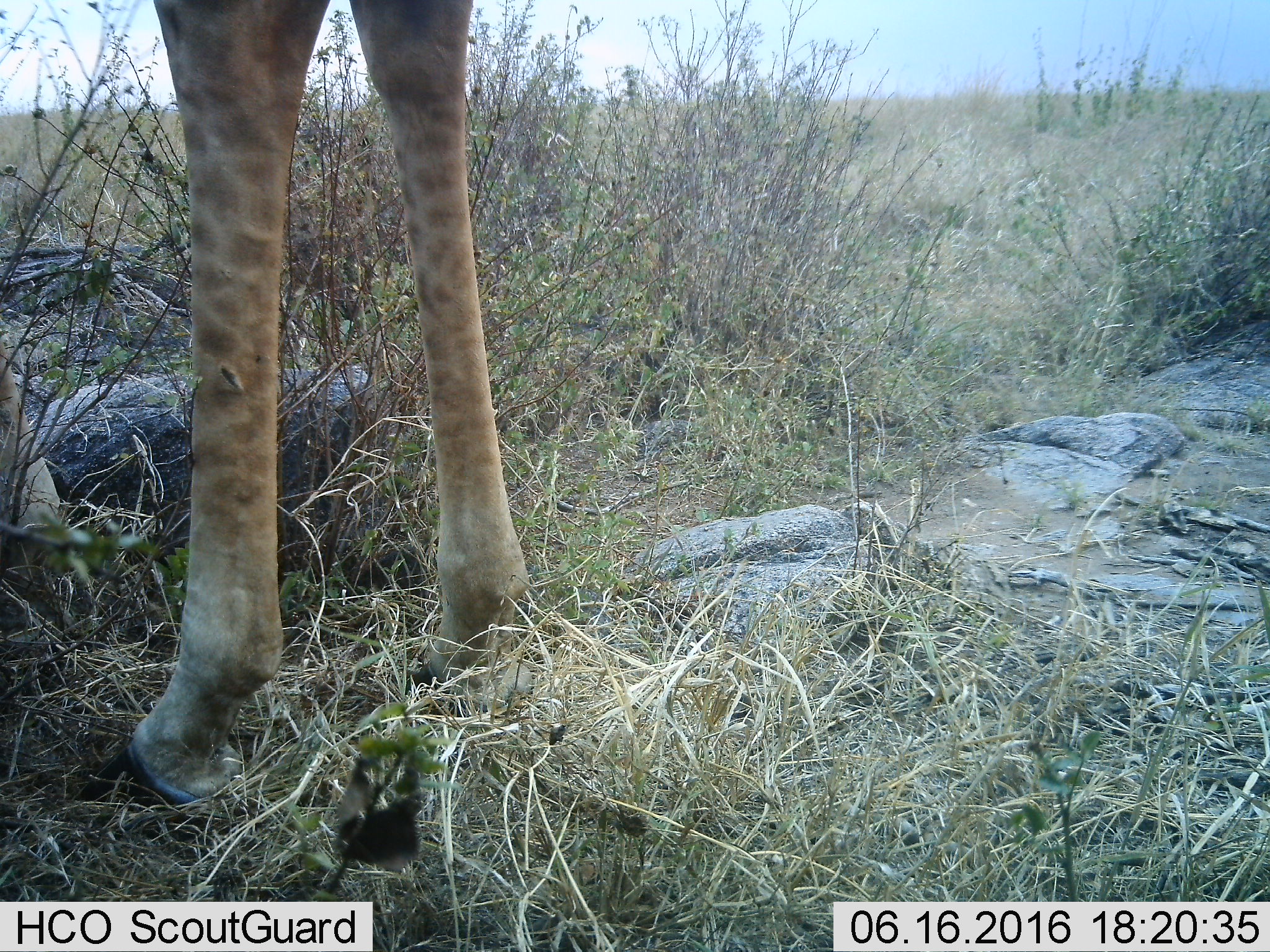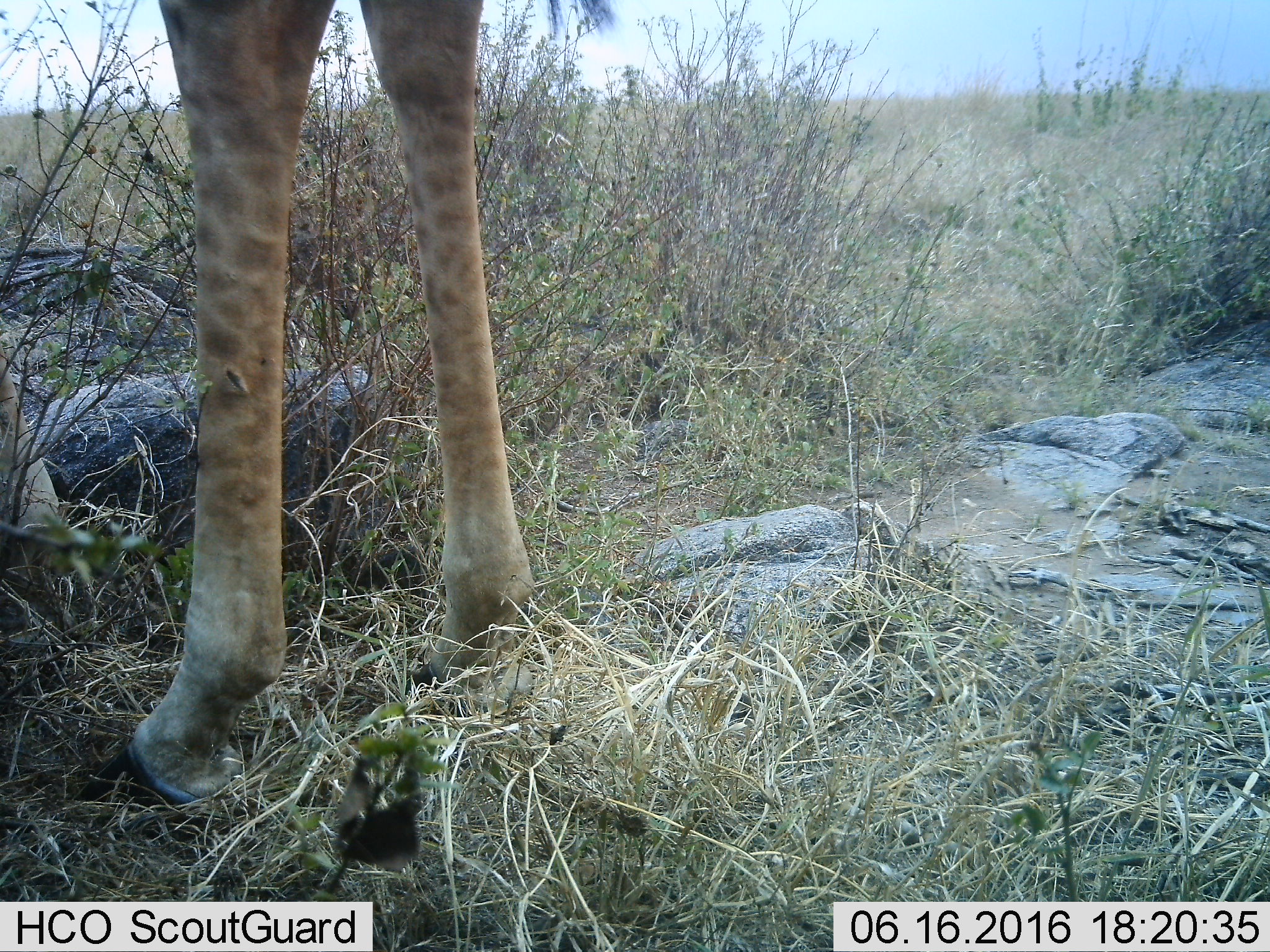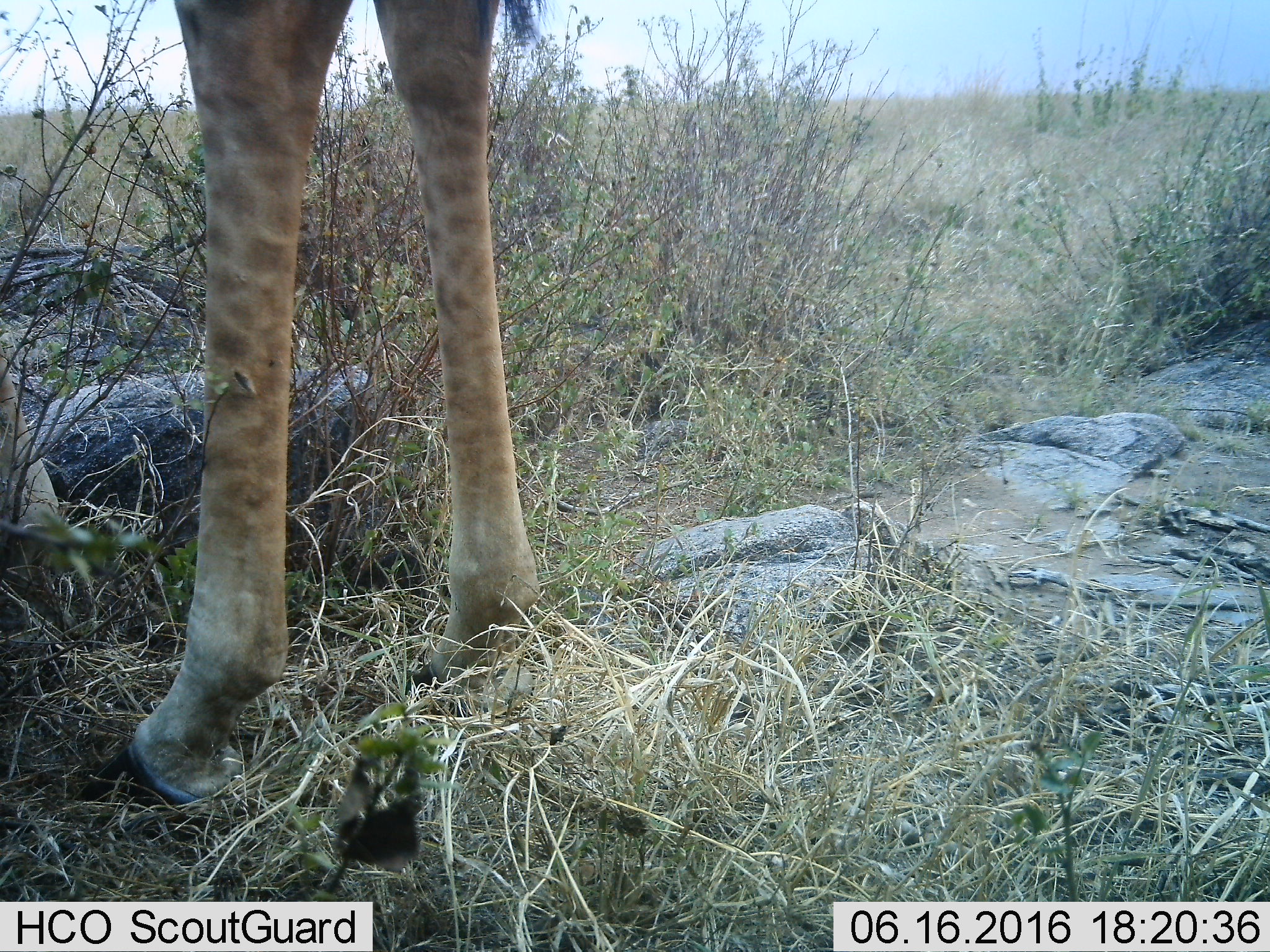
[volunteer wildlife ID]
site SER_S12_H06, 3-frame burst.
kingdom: Animalia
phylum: Chordata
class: Mammalia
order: Artiodactyla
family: Giraffidae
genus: Giraffa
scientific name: Giraffa camelopardalis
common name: giraffe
Giraffe (Giraffa camelopardalis), count 1. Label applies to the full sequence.